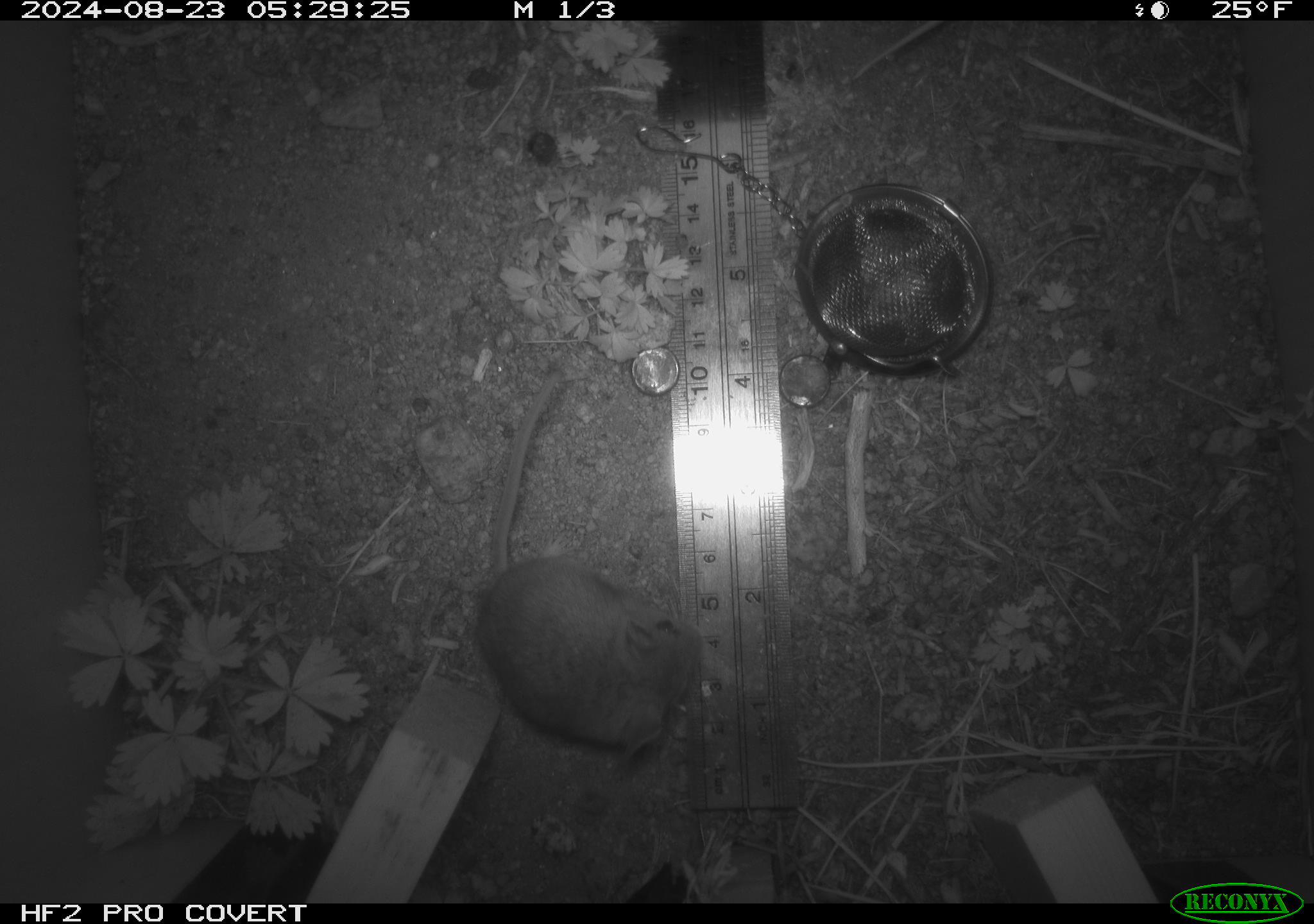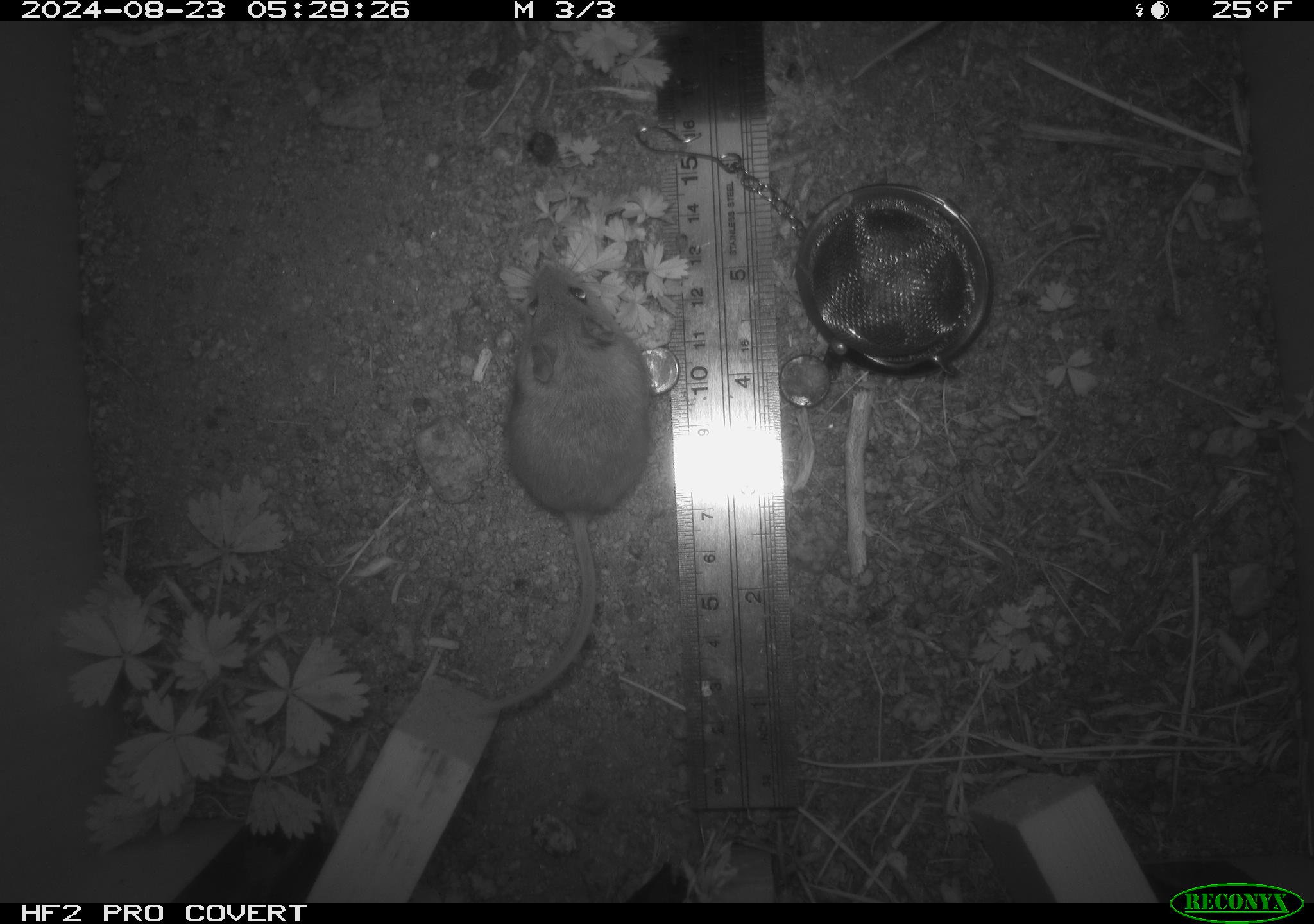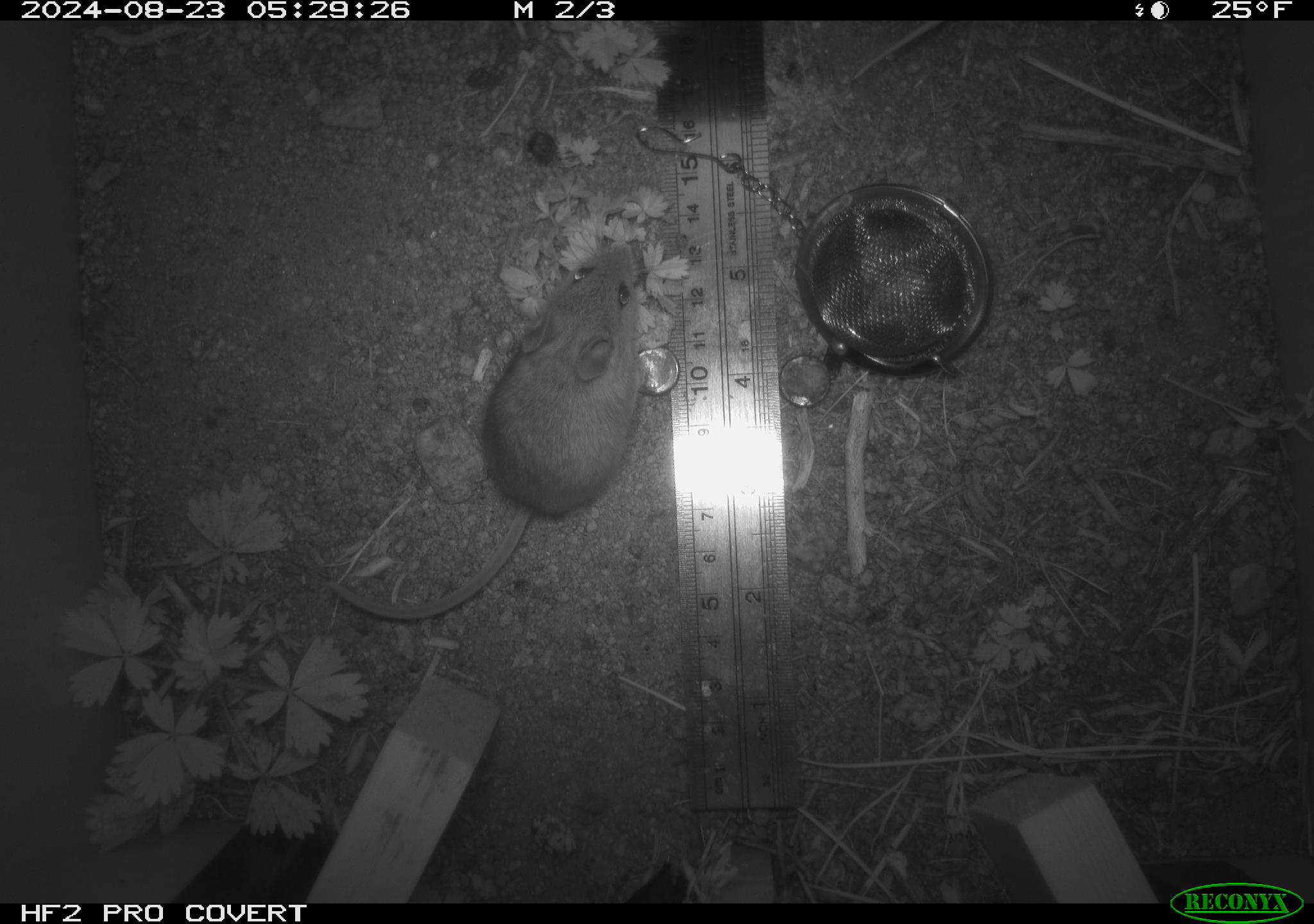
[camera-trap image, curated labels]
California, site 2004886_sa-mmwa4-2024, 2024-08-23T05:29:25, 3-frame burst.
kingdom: Animalia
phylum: Chordata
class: Mammalia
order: Rodentia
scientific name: Rodentia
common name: mouse species